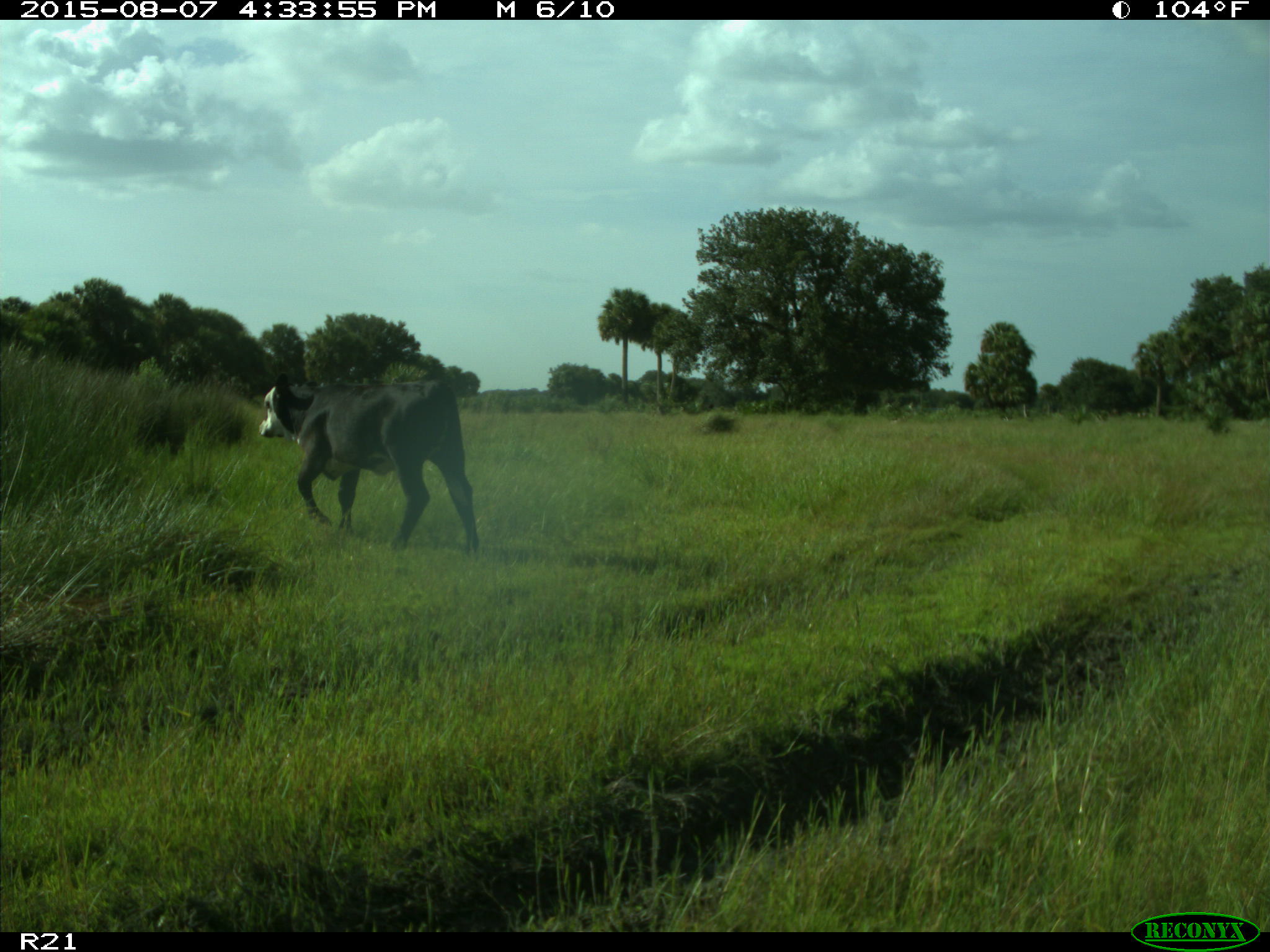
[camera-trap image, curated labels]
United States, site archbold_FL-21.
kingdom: Animalia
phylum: Chordata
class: Mammalia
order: Artiodactyla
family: Bovidae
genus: Bos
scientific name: Bos taurus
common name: domestic cow